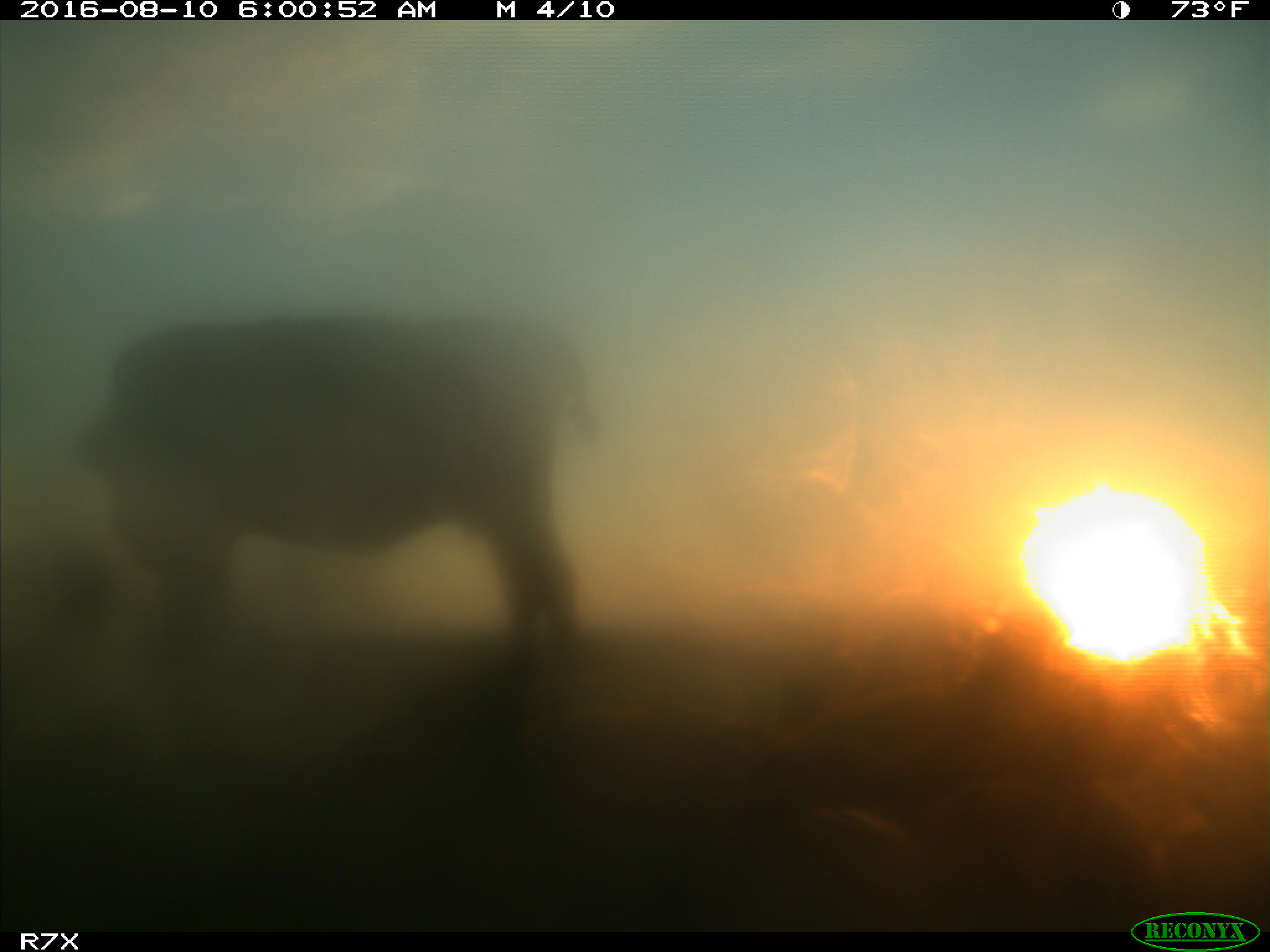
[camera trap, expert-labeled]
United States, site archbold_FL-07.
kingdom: Animalia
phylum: Chordata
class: Mammalia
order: Artiodactyla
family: Bovidae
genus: Bos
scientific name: Bos taurus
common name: domestic cow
Bos taurus (domestic cow).